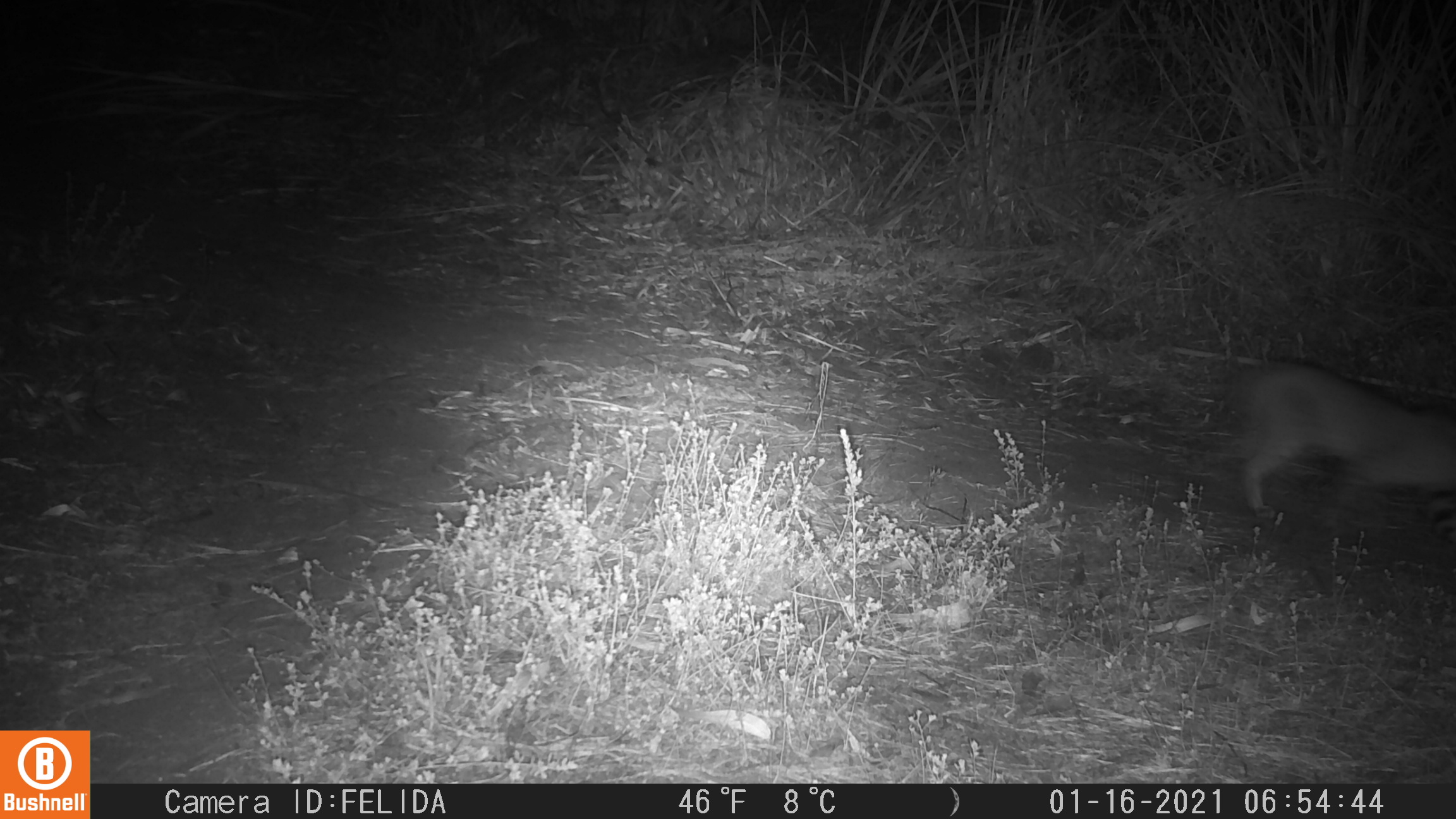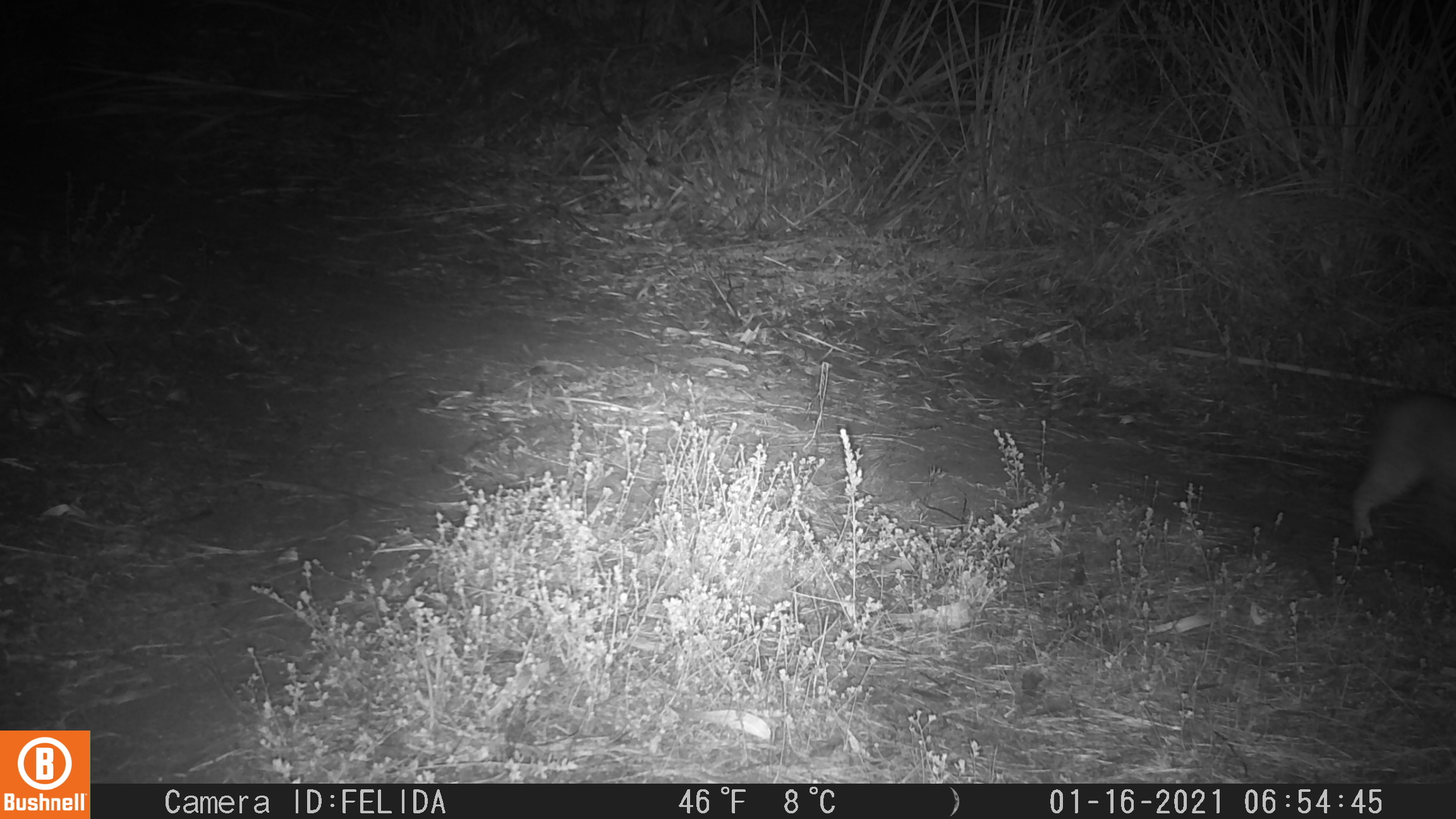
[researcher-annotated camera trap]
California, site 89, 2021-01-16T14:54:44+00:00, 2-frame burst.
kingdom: Animalia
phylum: Chordata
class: Mammalia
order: Carnivora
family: Felidae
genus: Lynx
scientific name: Lynx rufus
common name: bobcat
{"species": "bobcat (Lynx rufus)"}